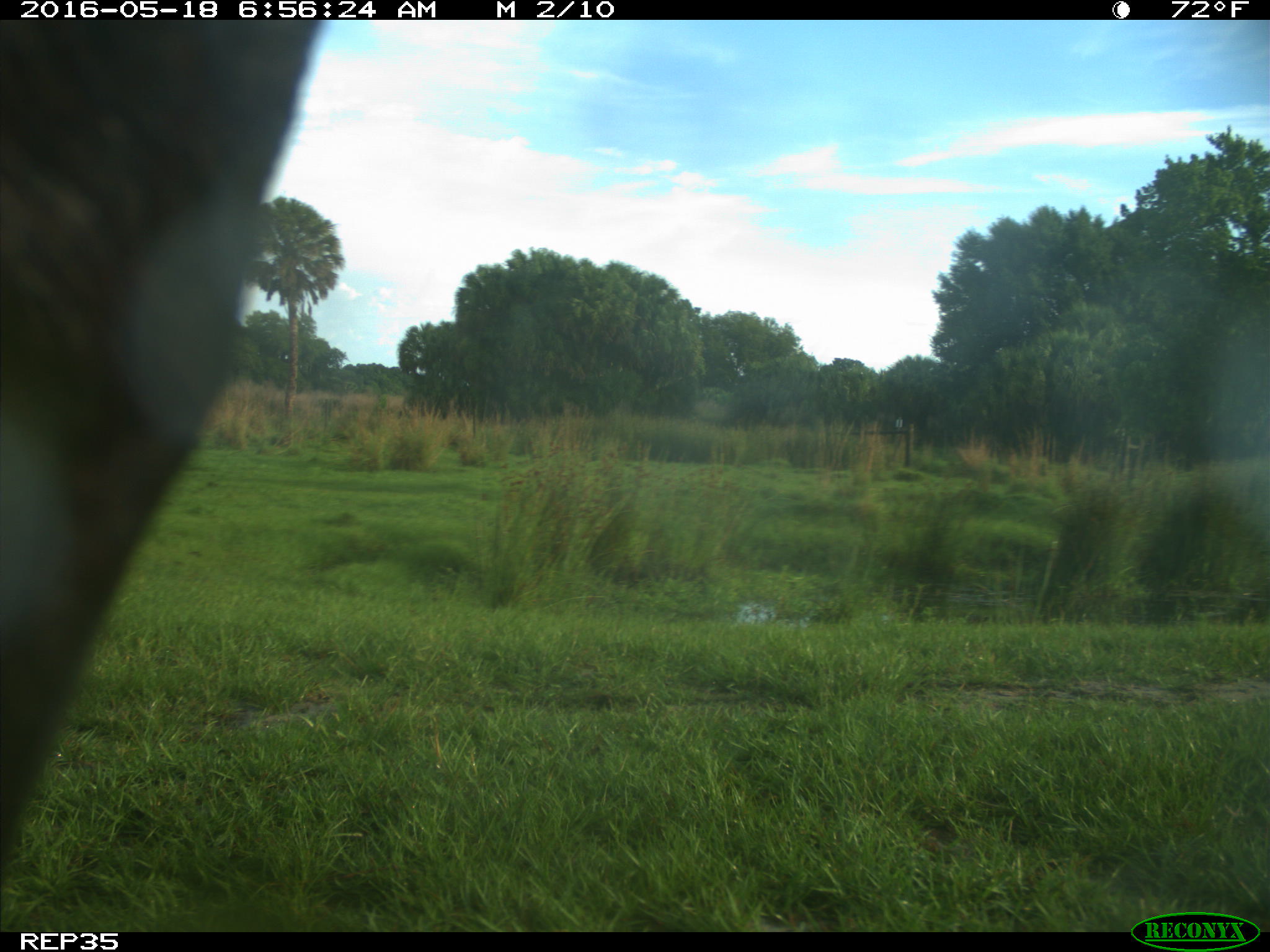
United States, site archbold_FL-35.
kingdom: Animalia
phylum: Chordata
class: Mammalia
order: Artiodactyla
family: Bovidae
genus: Bos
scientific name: Bos taurus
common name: domestic cow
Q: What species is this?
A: Bos taurus (domestic cow).